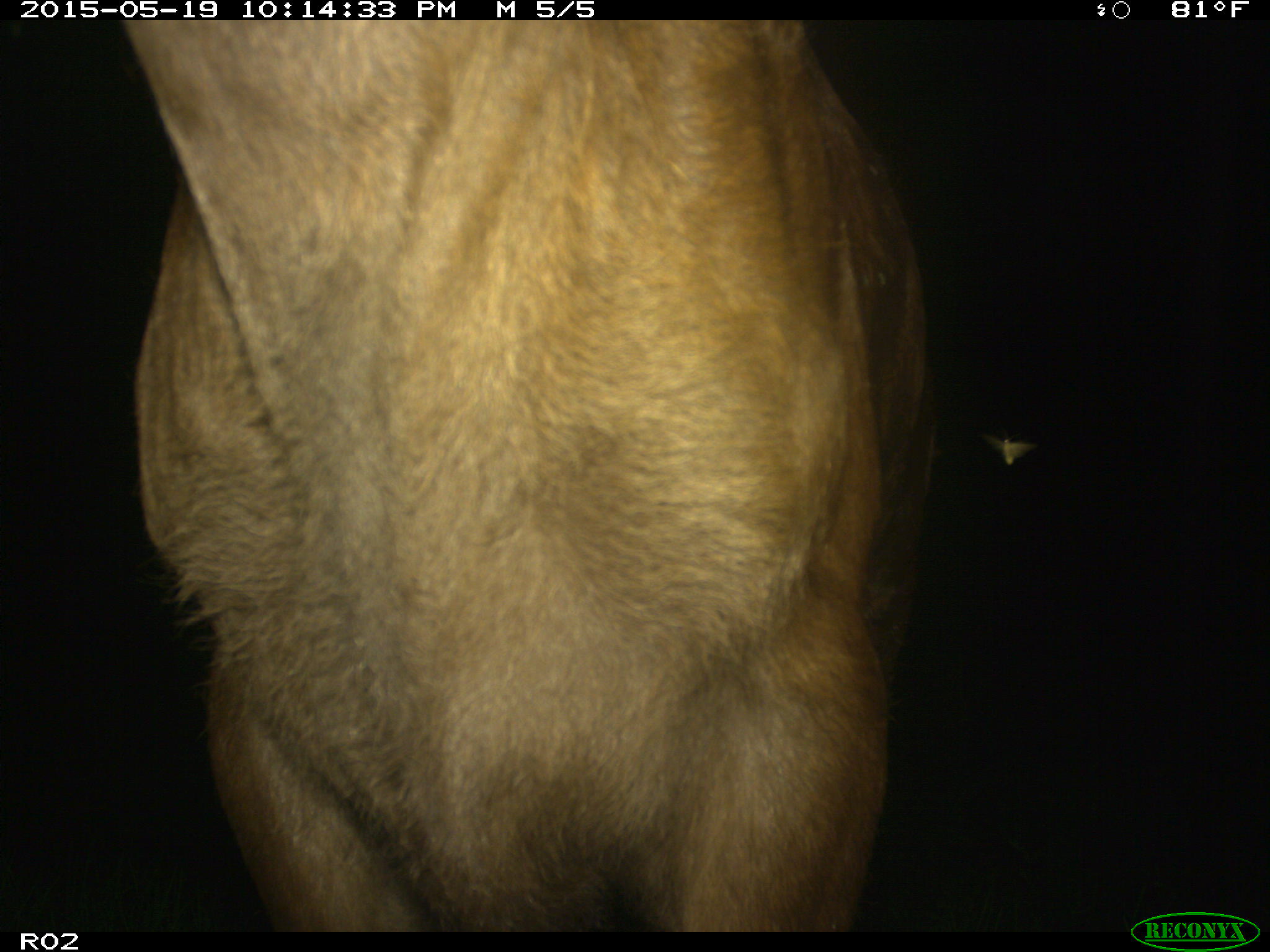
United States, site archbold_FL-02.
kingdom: Animalia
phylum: Chordata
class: Mammalia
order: Artiodactyla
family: Bovidae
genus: Bos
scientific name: Bos taurus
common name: domestic cow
Bos taurus (domestic cow).